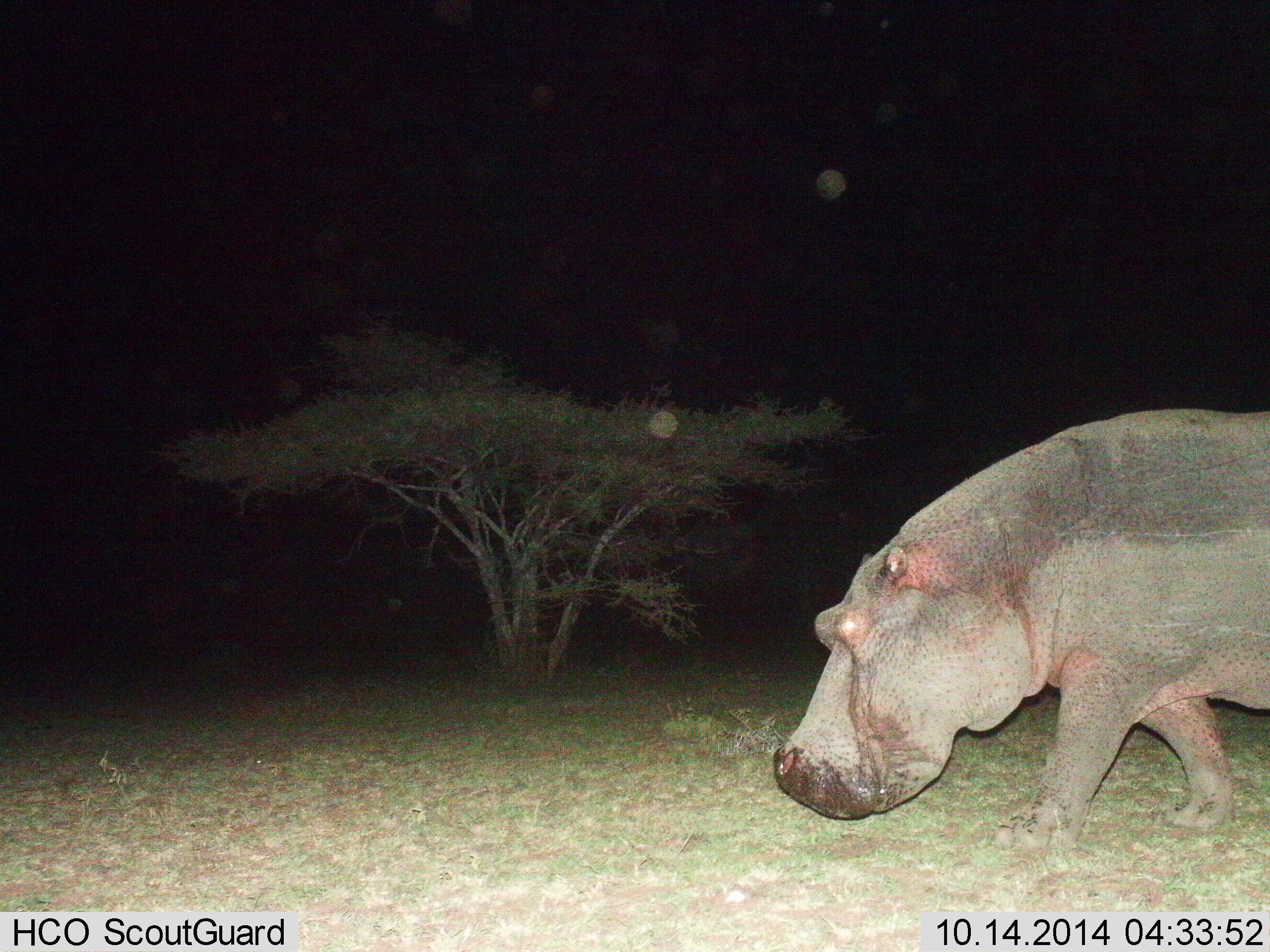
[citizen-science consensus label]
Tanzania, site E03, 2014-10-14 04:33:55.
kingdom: Animalia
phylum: Chordata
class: Mammalia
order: Artiodactyla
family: Hippopotamidae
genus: Hippopotamus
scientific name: Hippopotamus amphibius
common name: hippopotamus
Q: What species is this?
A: Hippopotamus (Hippopotamus amphibius).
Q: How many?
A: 1.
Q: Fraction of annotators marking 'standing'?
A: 10%.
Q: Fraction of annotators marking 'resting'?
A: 0%.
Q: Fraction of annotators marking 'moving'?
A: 90%.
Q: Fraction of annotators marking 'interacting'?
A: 0%.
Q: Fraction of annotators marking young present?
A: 0%.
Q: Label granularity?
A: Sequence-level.